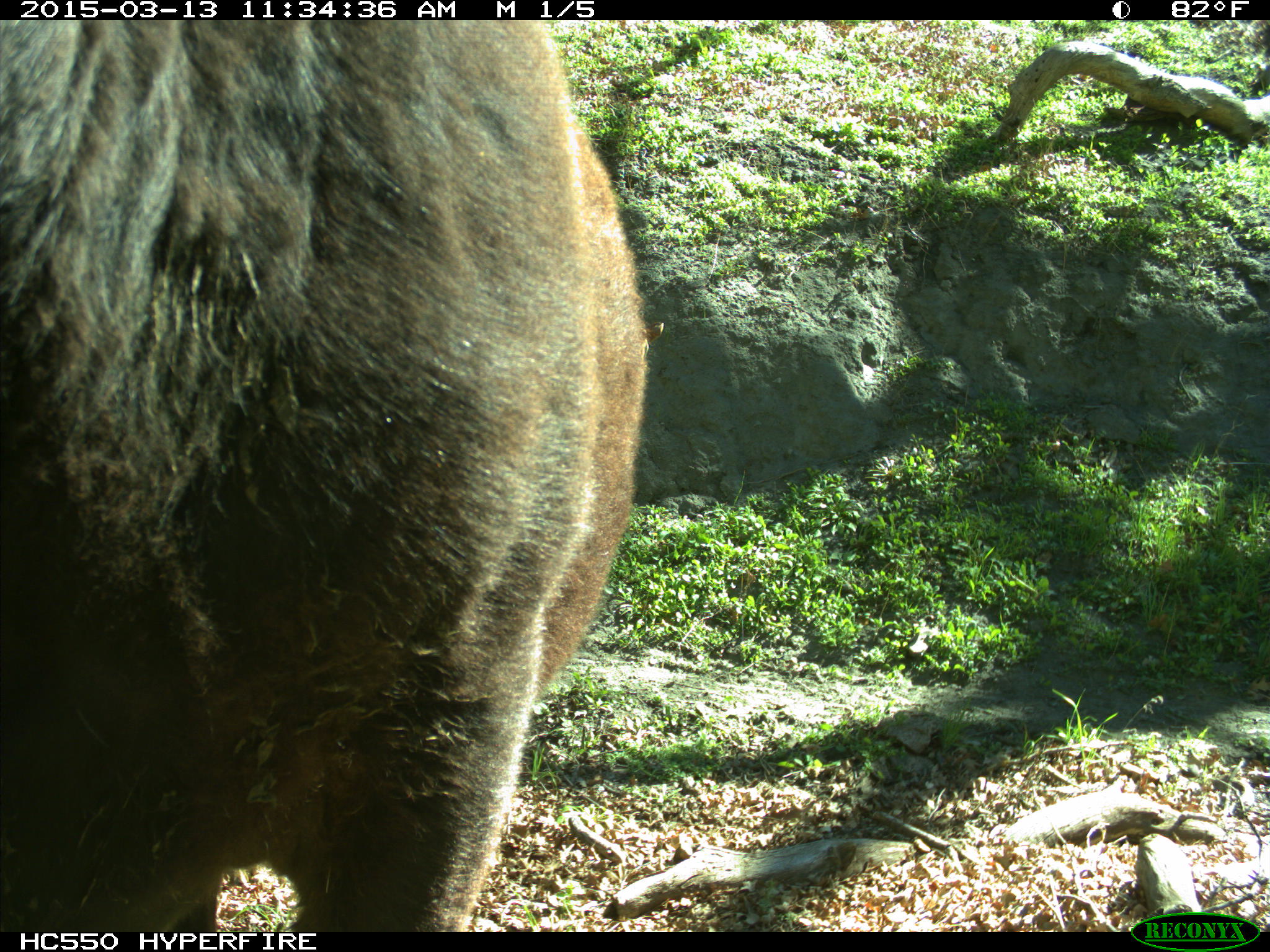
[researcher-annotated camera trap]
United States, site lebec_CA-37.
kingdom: Animalia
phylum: Chordata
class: Mammalia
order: Artiodactyla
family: Bovidae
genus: Bos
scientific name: Bos taurus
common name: domestic cow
Bos taurus (domestic cow).